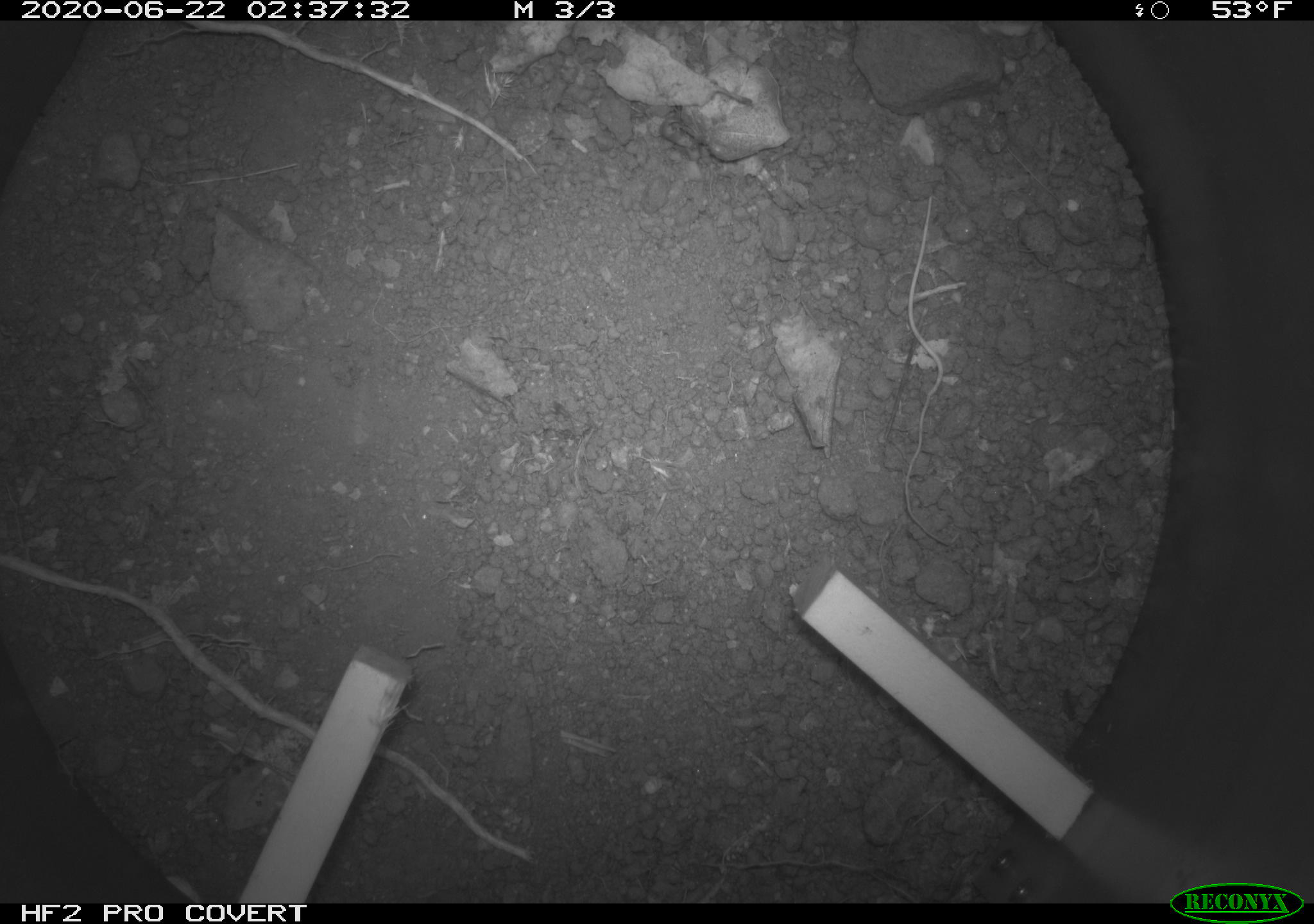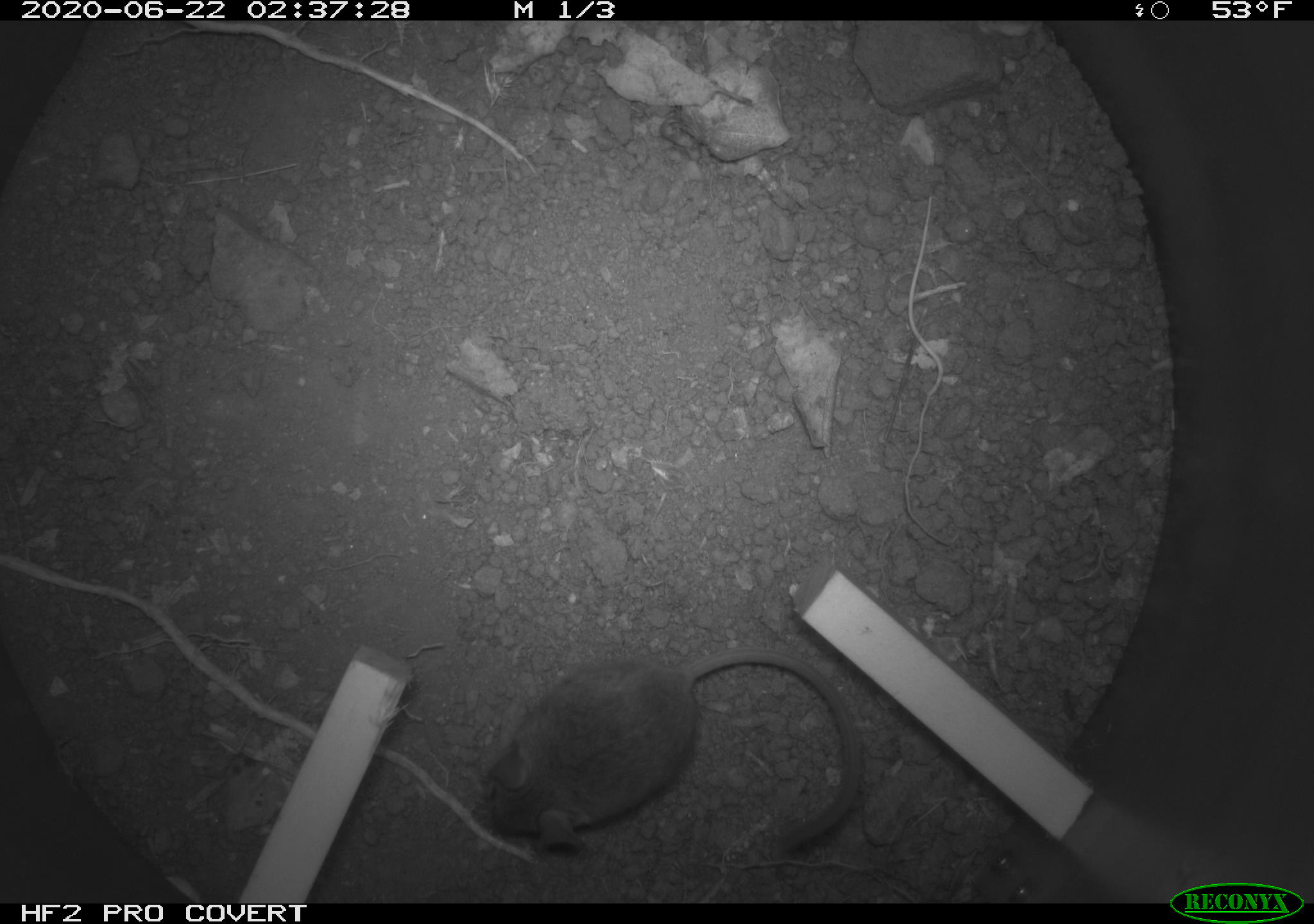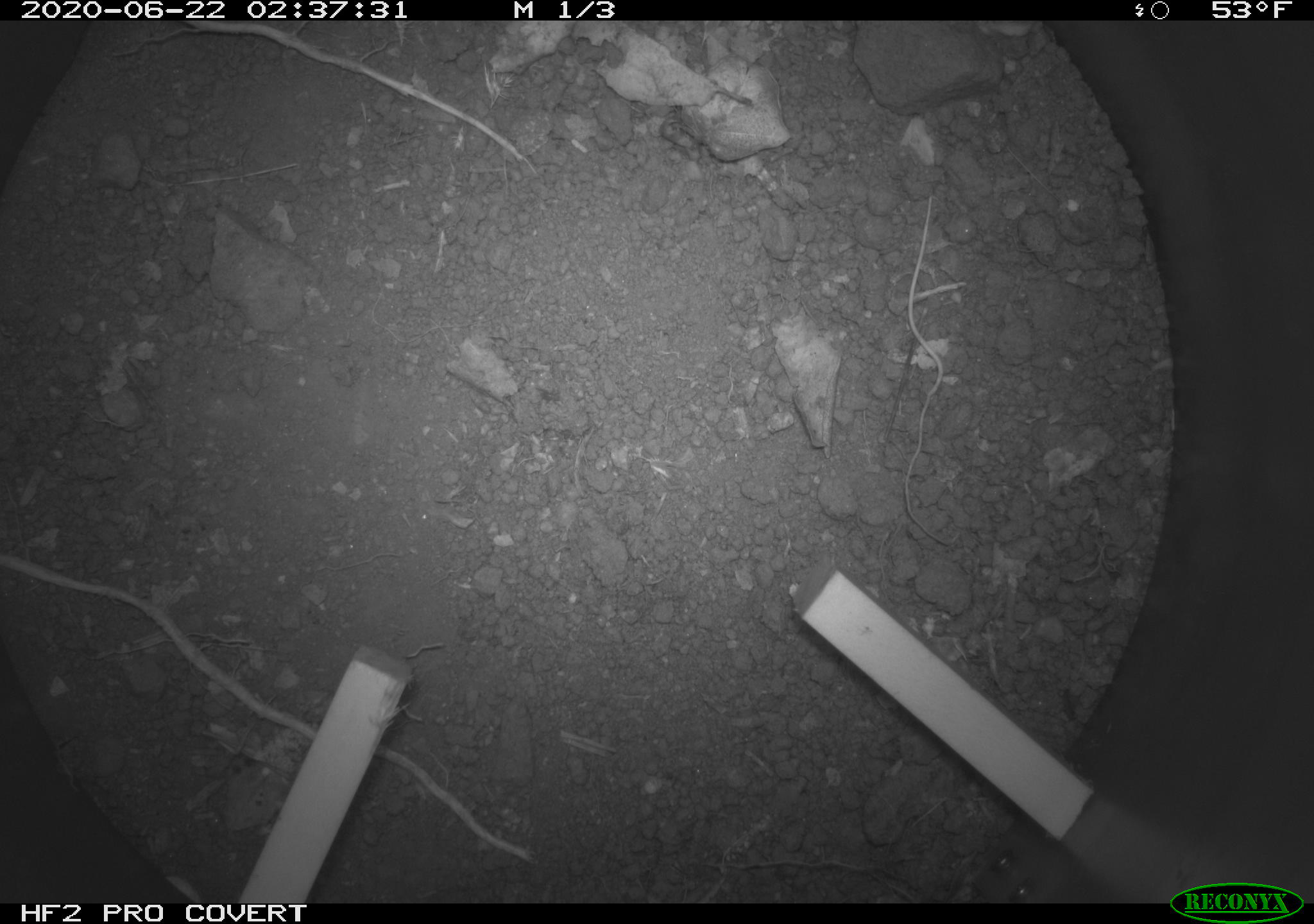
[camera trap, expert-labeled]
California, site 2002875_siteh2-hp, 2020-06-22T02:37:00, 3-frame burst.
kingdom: Animalia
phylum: Arthropoda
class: Insecta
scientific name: Insecta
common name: insect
Insect (Insecta).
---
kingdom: Animalia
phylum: Chordata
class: Mammalia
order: Rodentia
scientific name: Rodentia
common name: rodent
Rodent (Rodentia).